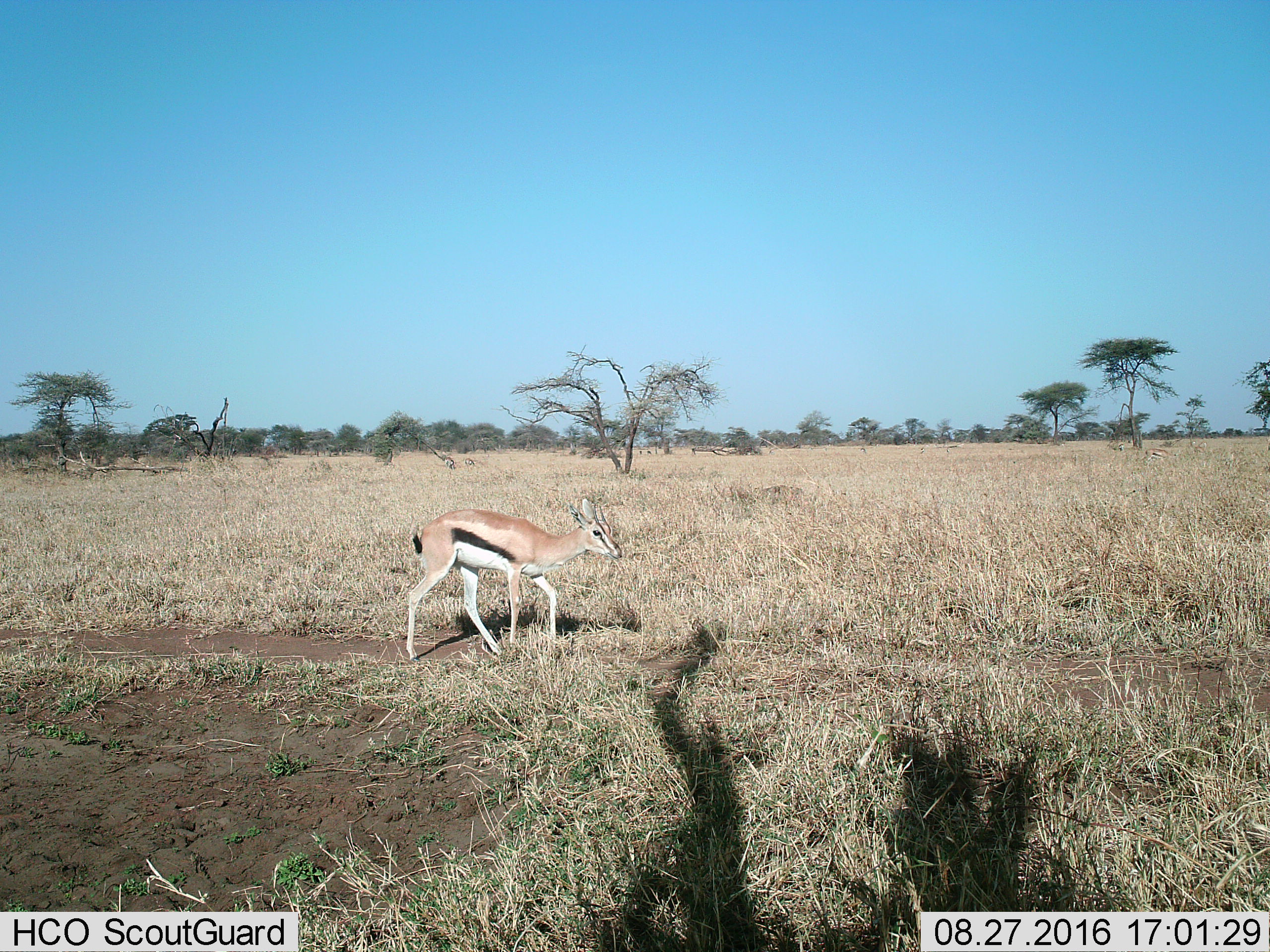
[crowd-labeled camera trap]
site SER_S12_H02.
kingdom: Animalia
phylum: Chordata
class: Mammalia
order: Artiodactyla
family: Bovidae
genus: Eudorcas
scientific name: Eudorcas thomsonii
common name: thomson's gazelle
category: gazellethomsons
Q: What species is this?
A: Gazellethomsons (thomson's gazelle) (Eudorcas thomsonii).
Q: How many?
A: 7.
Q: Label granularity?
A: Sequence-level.